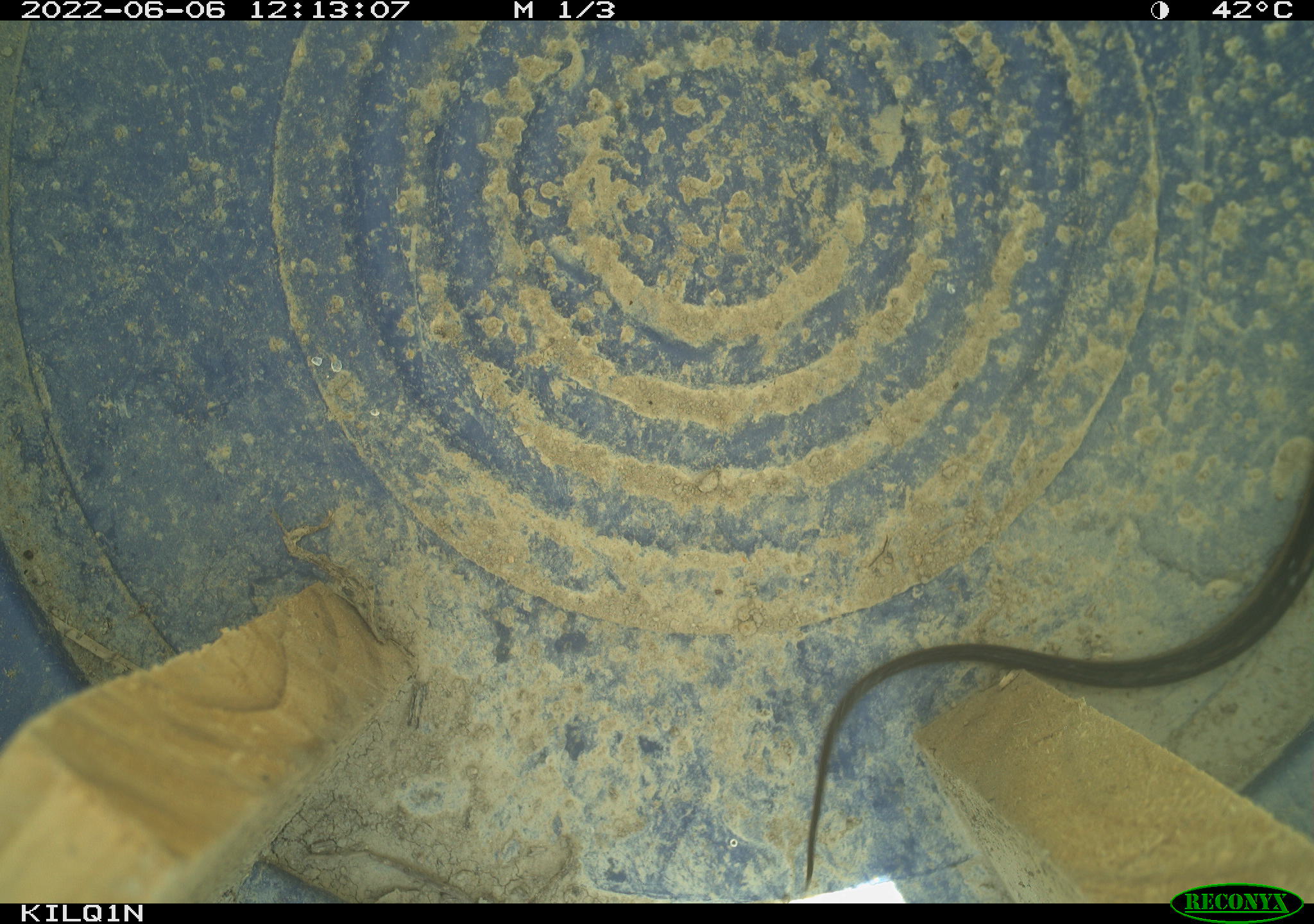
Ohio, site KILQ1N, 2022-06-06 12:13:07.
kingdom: Animalia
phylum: Chordata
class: Reptilia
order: Squamata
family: Colubridae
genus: Thamnophis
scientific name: Thamnophis sirtalis sirtalis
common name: eastern gartersnake